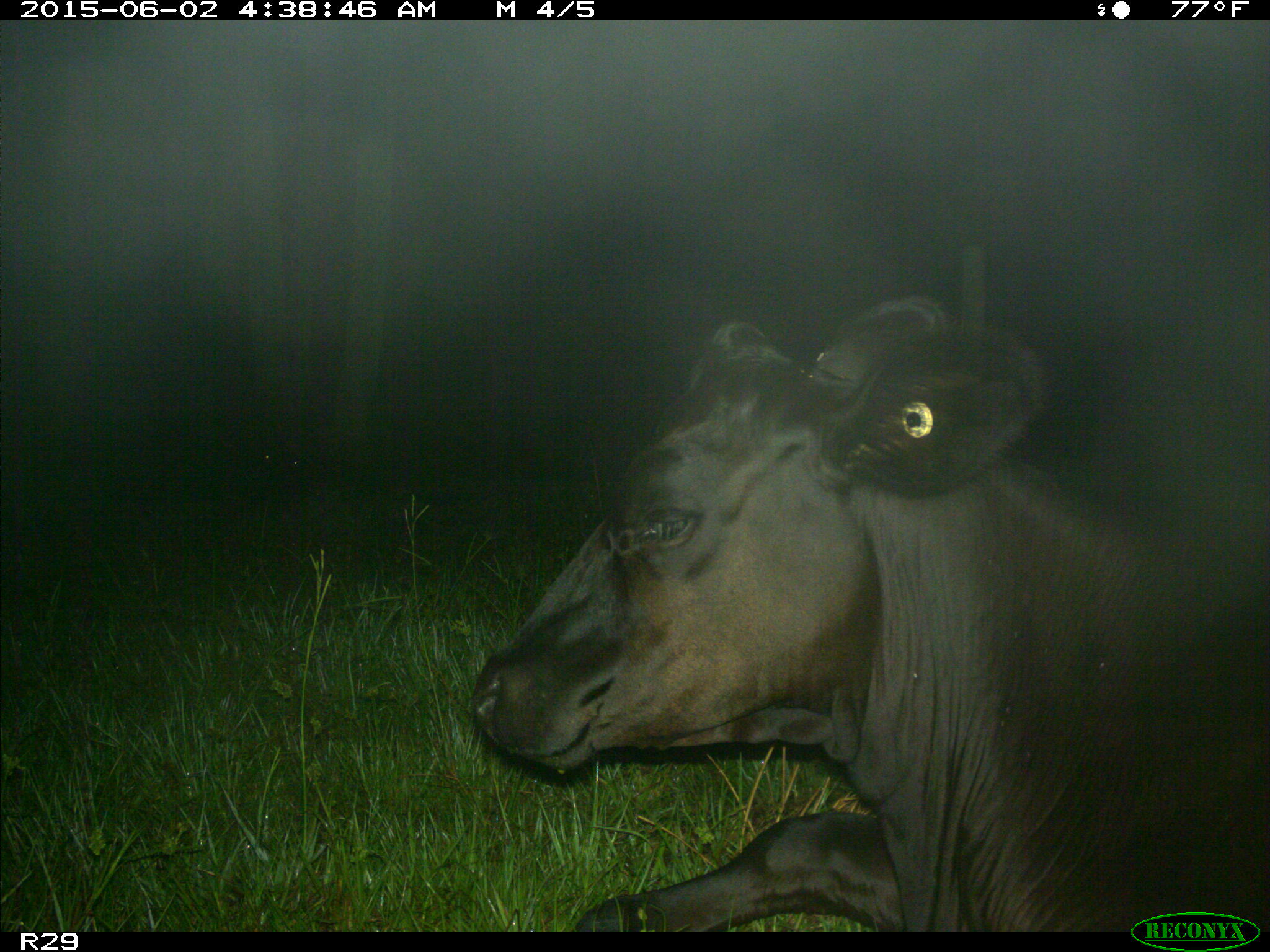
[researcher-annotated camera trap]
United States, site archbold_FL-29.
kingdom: Animalia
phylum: Chordata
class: Mammalia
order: Artiodactyla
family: Bovidae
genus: Bos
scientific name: Bos taurus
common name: domestic cow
Bos taurus (domestic cow).